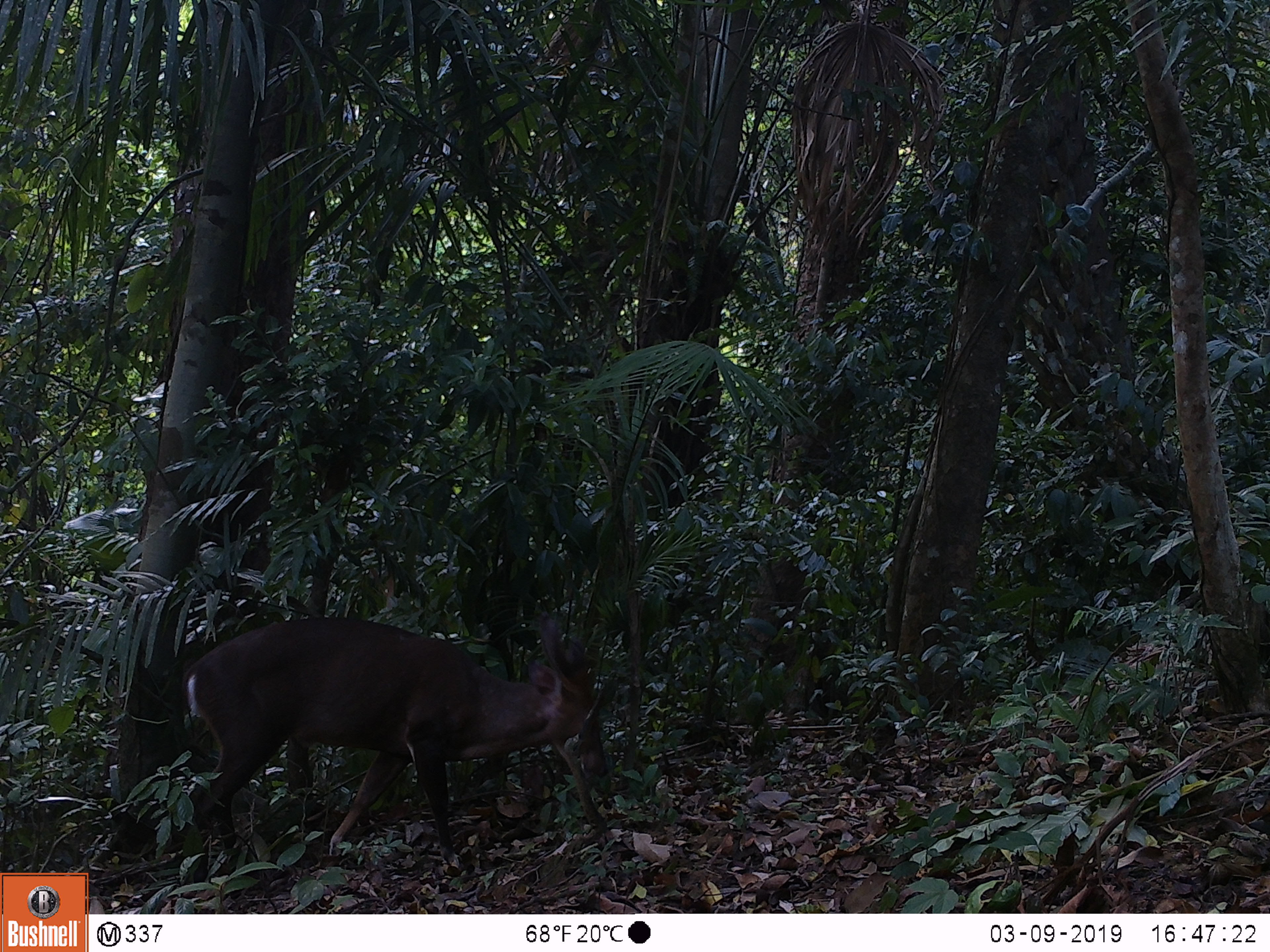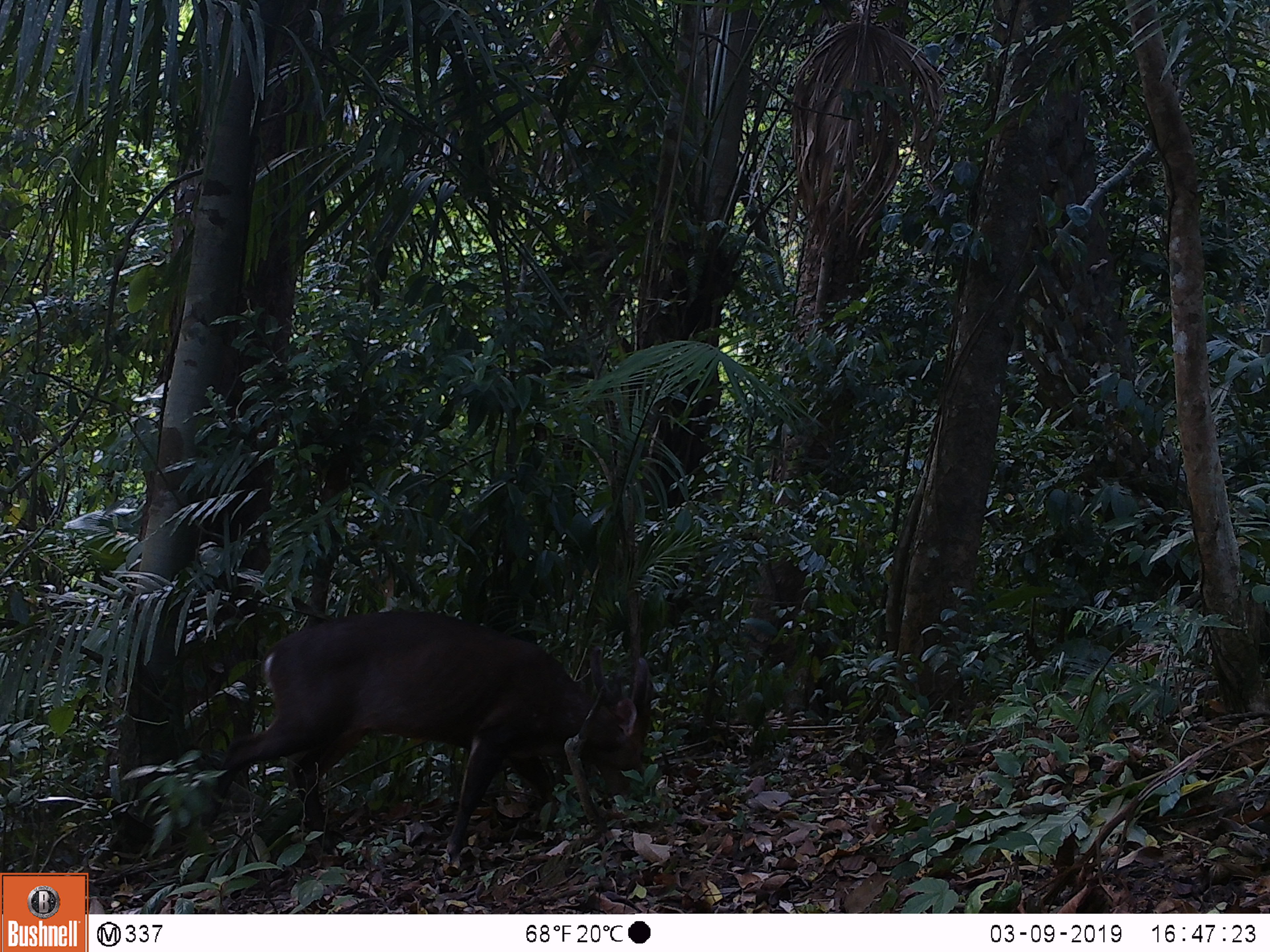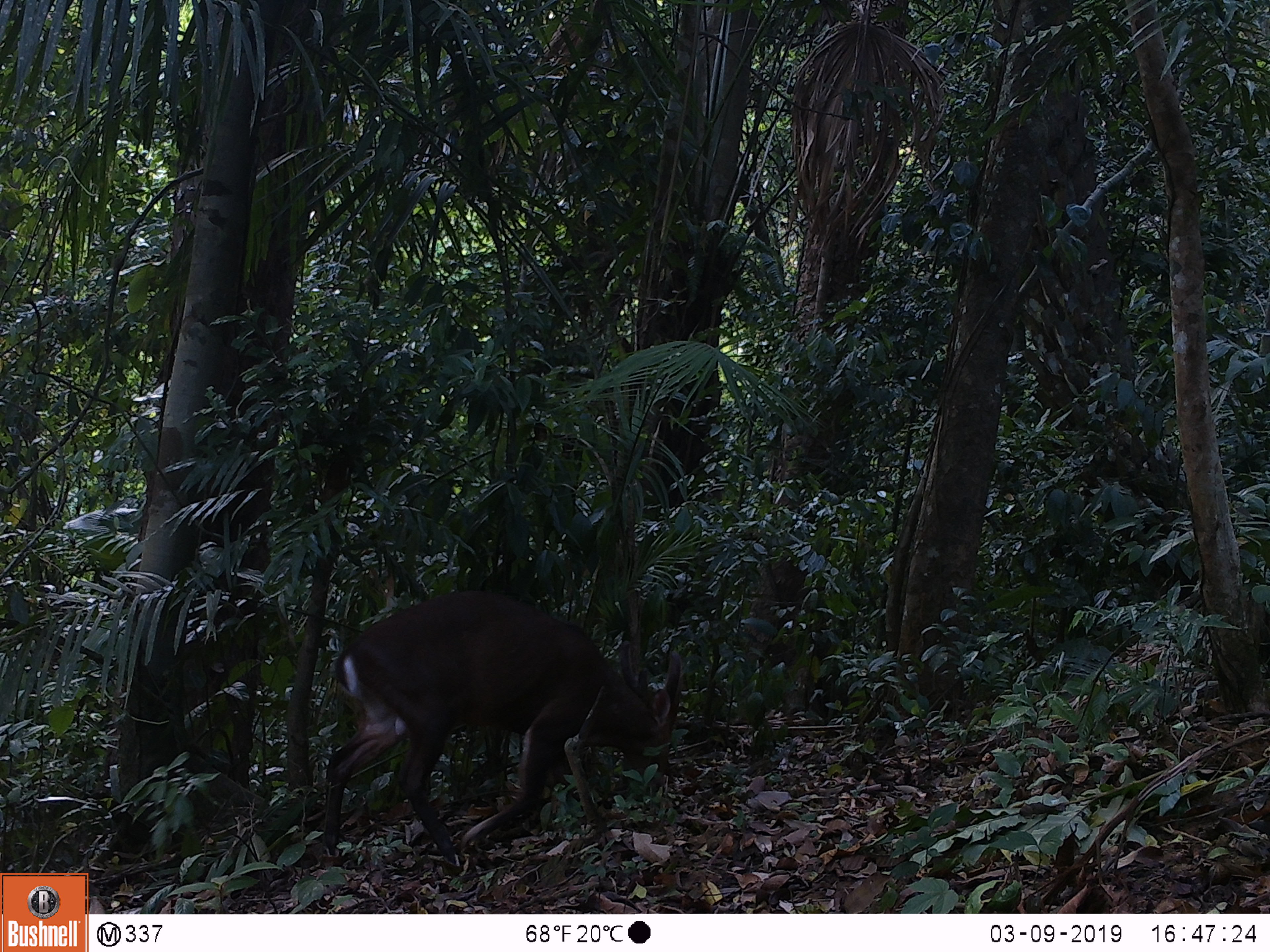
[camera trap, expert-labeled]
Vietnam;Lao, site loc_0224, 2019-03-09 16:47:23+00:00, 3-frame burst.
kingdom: Animalia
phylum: Chordata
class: Mammalia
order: Artiodactyla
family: Cervidae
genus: Muntiacus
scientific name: Muntiacus vuquangensis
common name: large-antlered muntjac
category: large antlered muntjac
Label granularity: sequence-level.